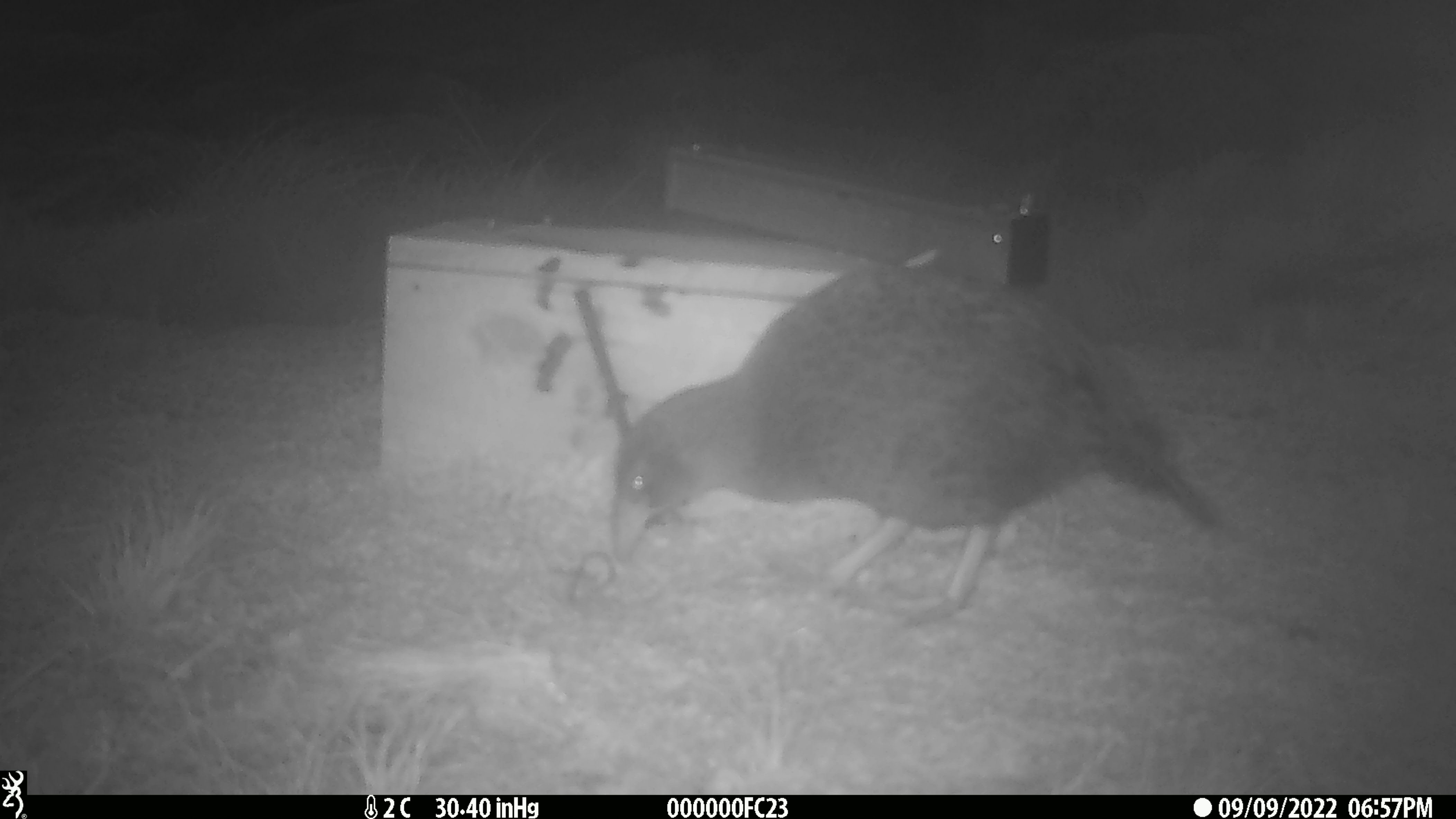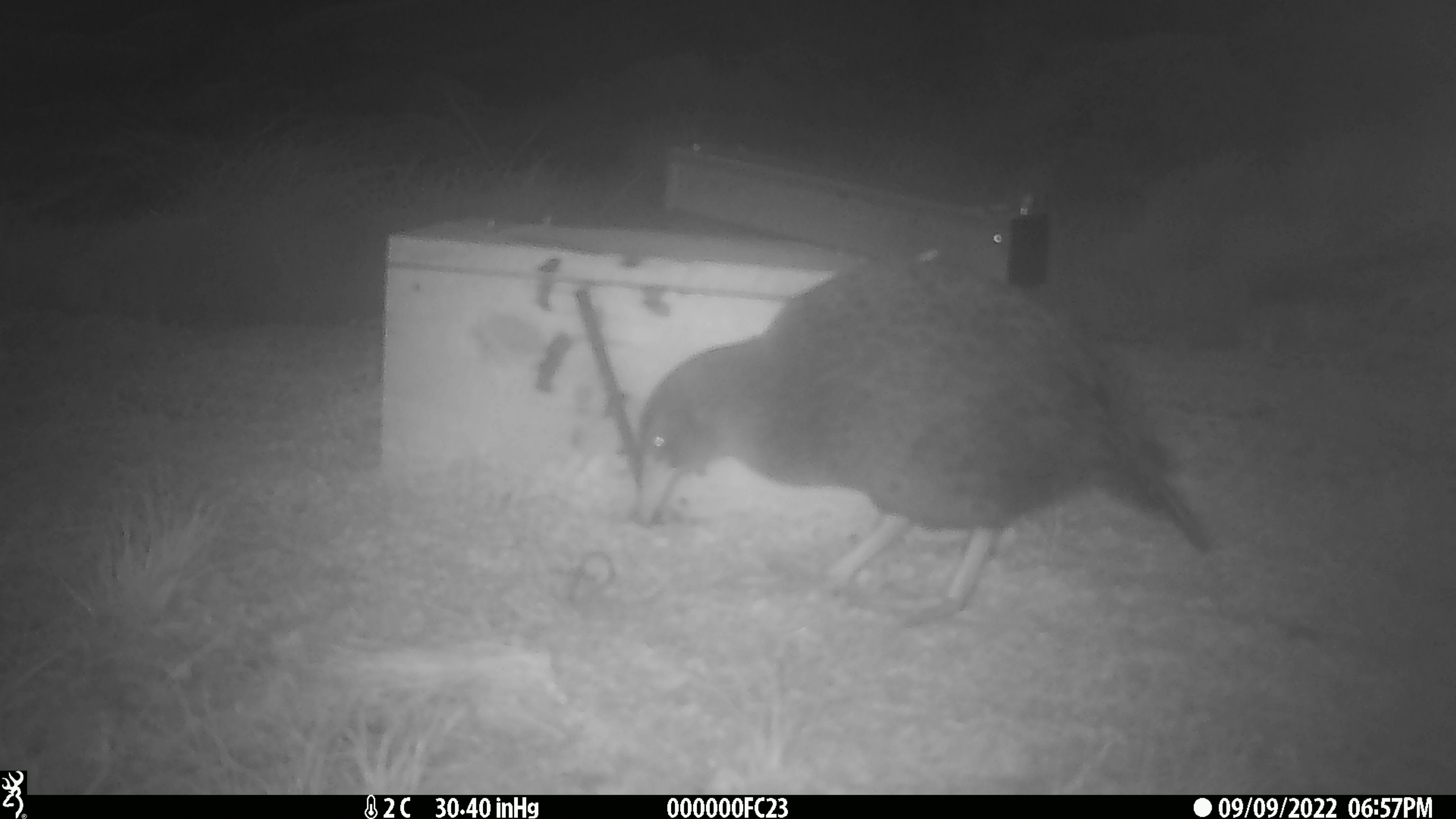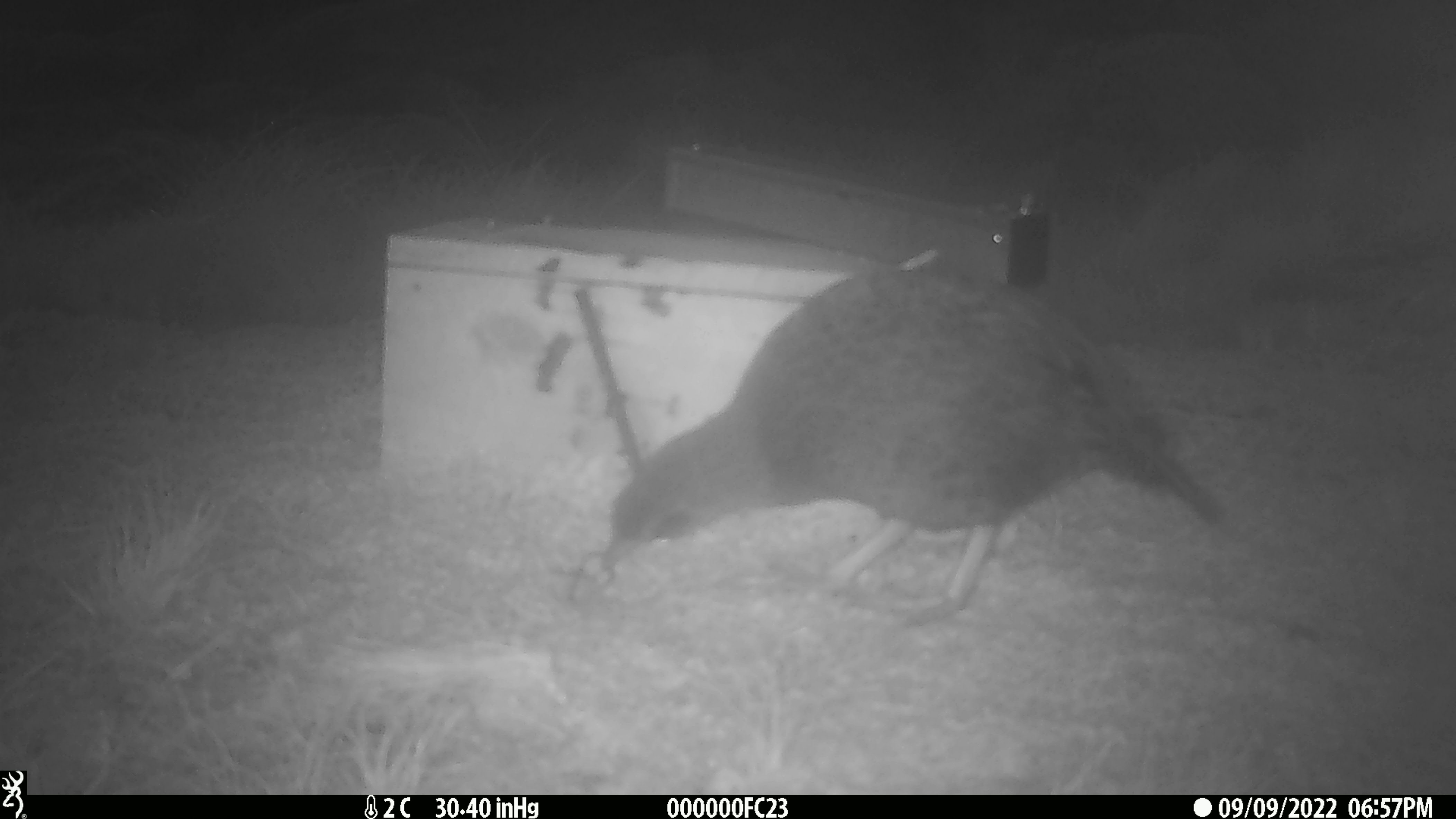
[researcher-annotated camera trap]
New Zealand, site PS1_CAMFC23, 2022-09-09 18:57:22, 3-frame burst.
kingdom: Animalia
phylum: Chordata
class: Aves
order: Gruiformes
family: Rallidae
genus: Gallirallus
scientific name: Gallirallus australis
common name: weka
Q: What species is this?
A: Weka (Gallirallus australis).